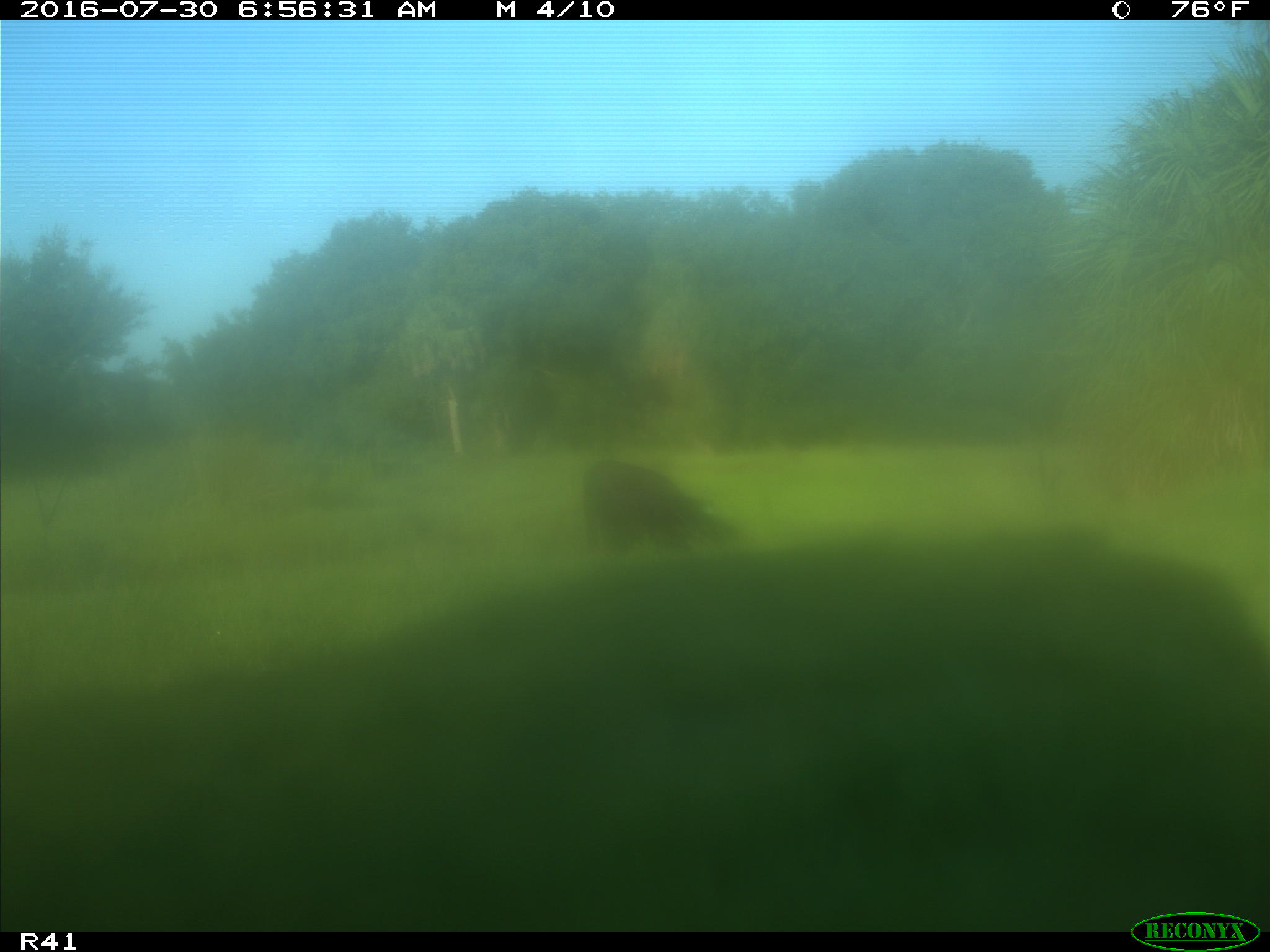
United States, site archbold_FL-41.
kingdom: Animalia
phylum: Chordata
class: Mammalia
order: Artiodactyla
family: Bovidae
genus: Bos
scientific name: Bos taurus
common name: domestic cow